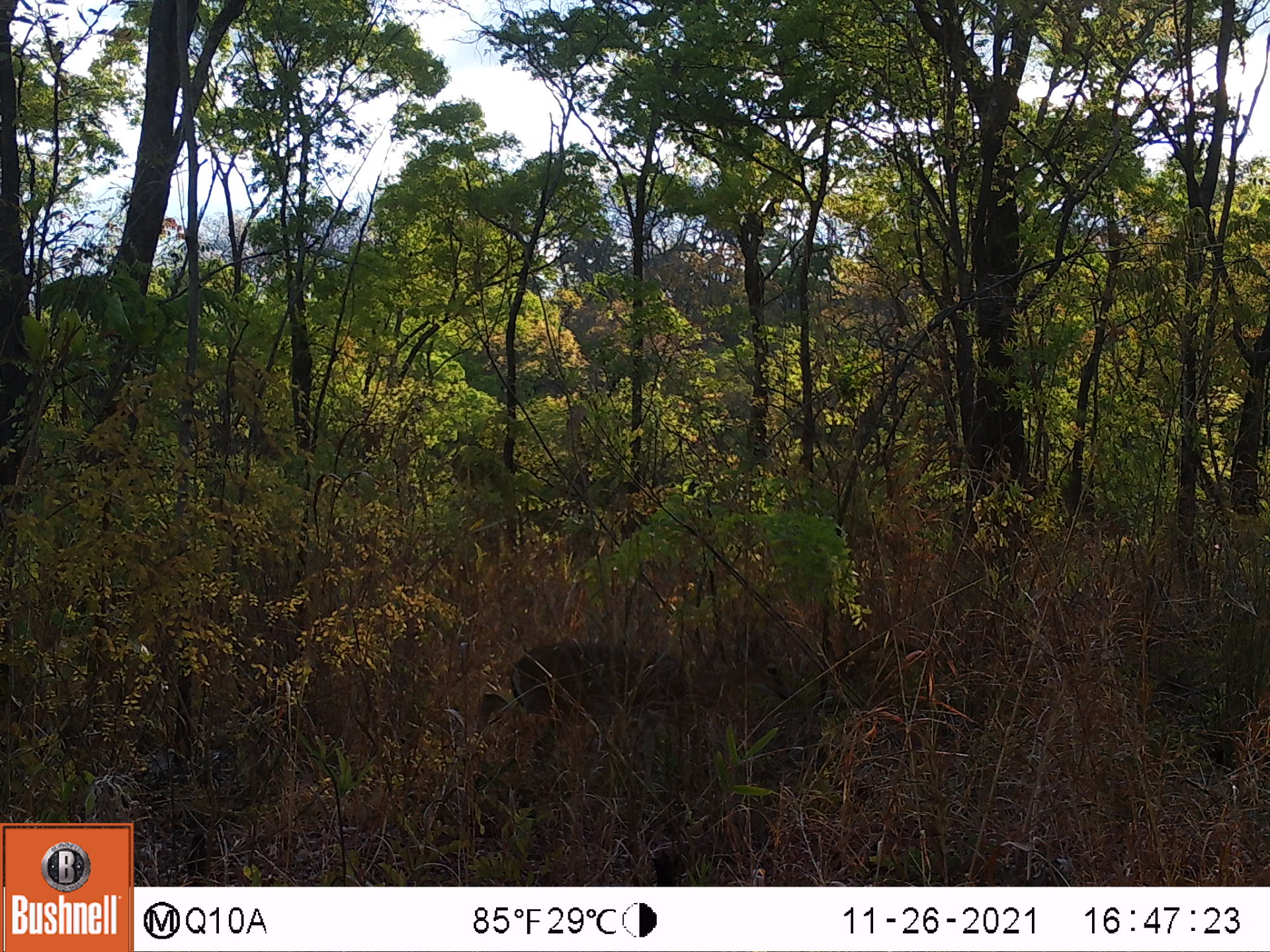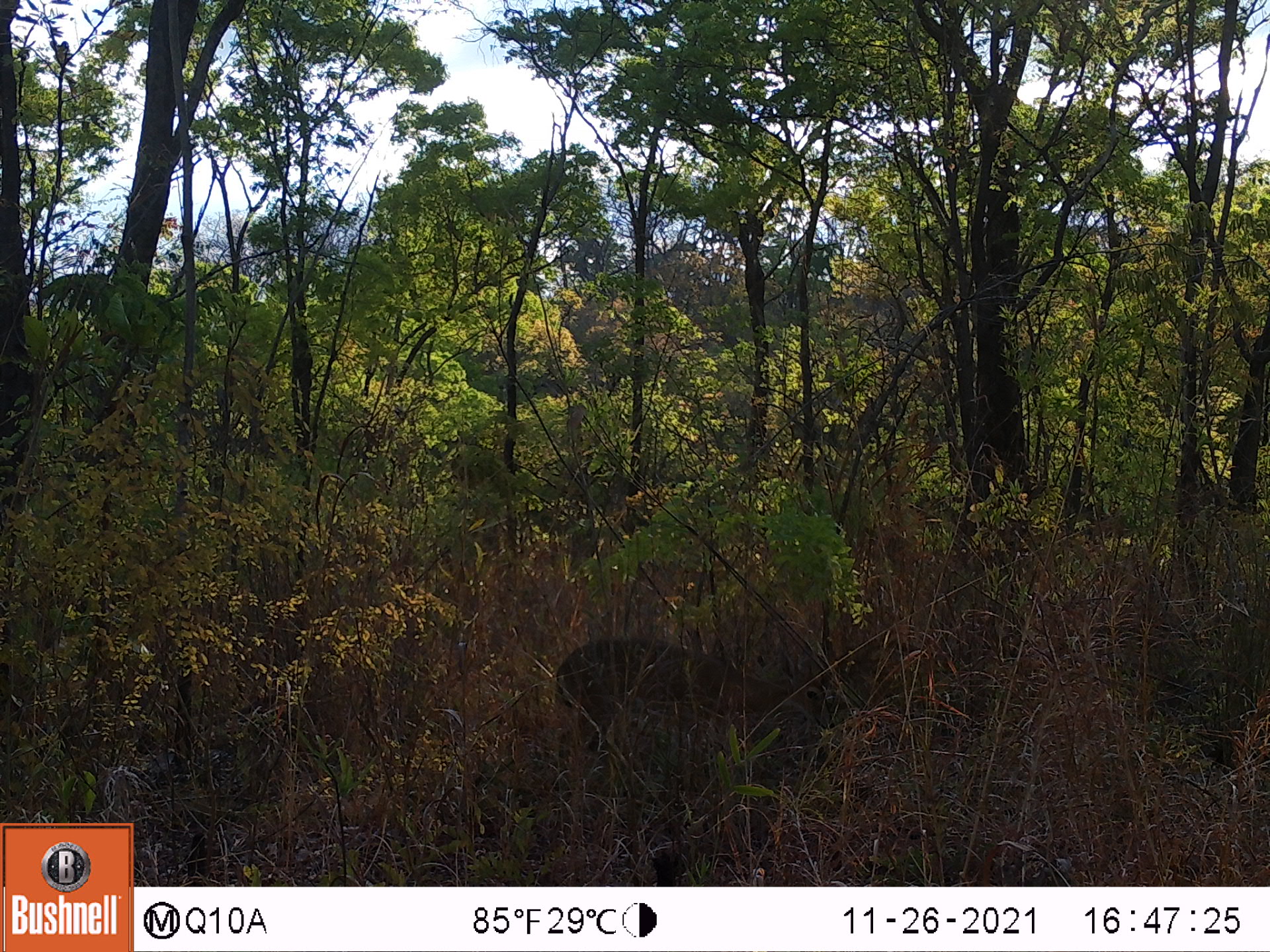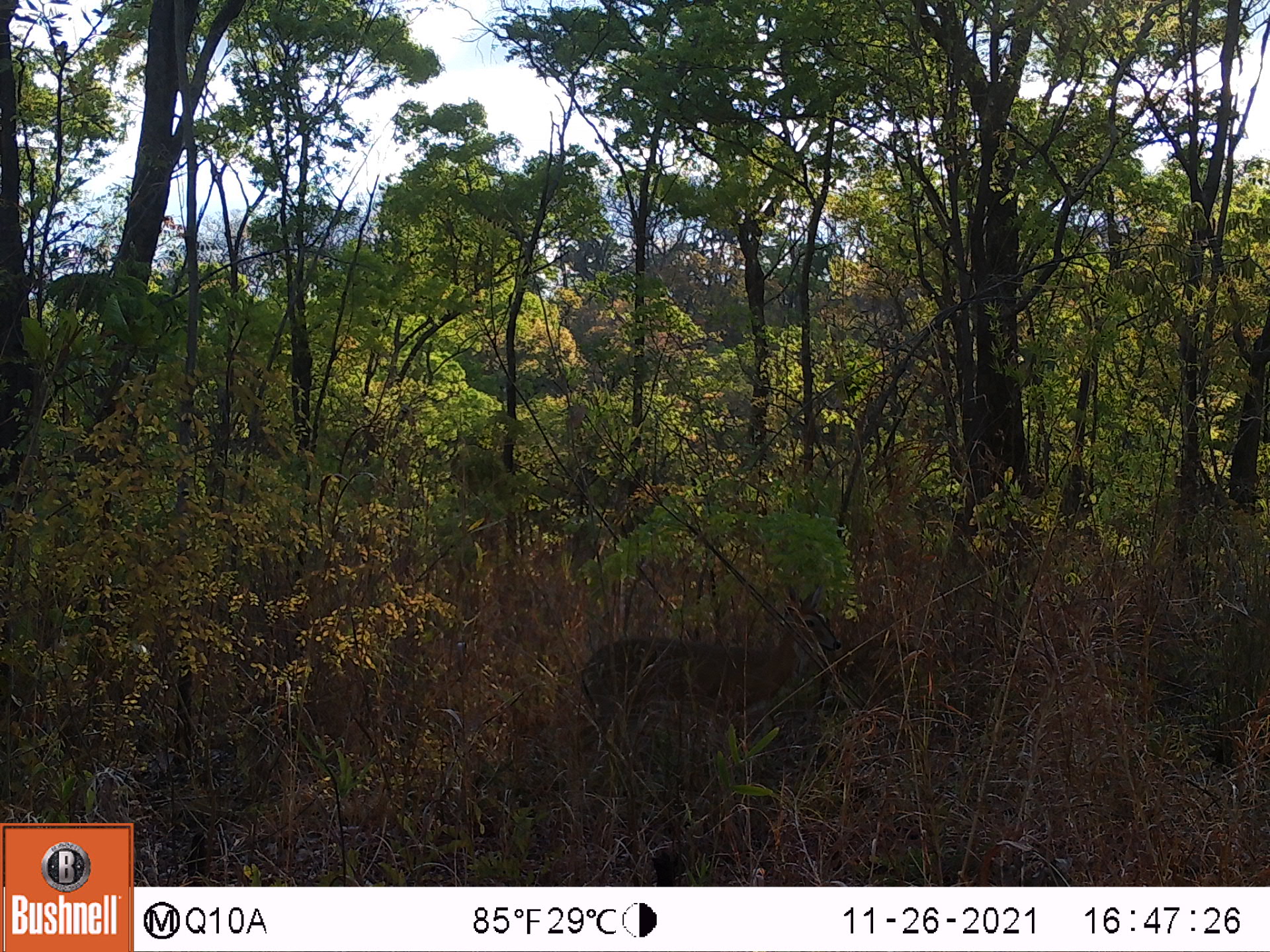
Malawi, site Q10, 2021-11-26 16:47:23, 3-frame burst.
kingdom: Animalia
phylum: Chordata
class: Mammalia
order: Artiodactyla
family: Bovidae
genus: Sylvicapra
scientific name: Sylvicapra grimmia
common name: common duiker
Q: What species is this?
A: Common duiker (Sylvicapra grimmia).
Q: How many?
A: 1.